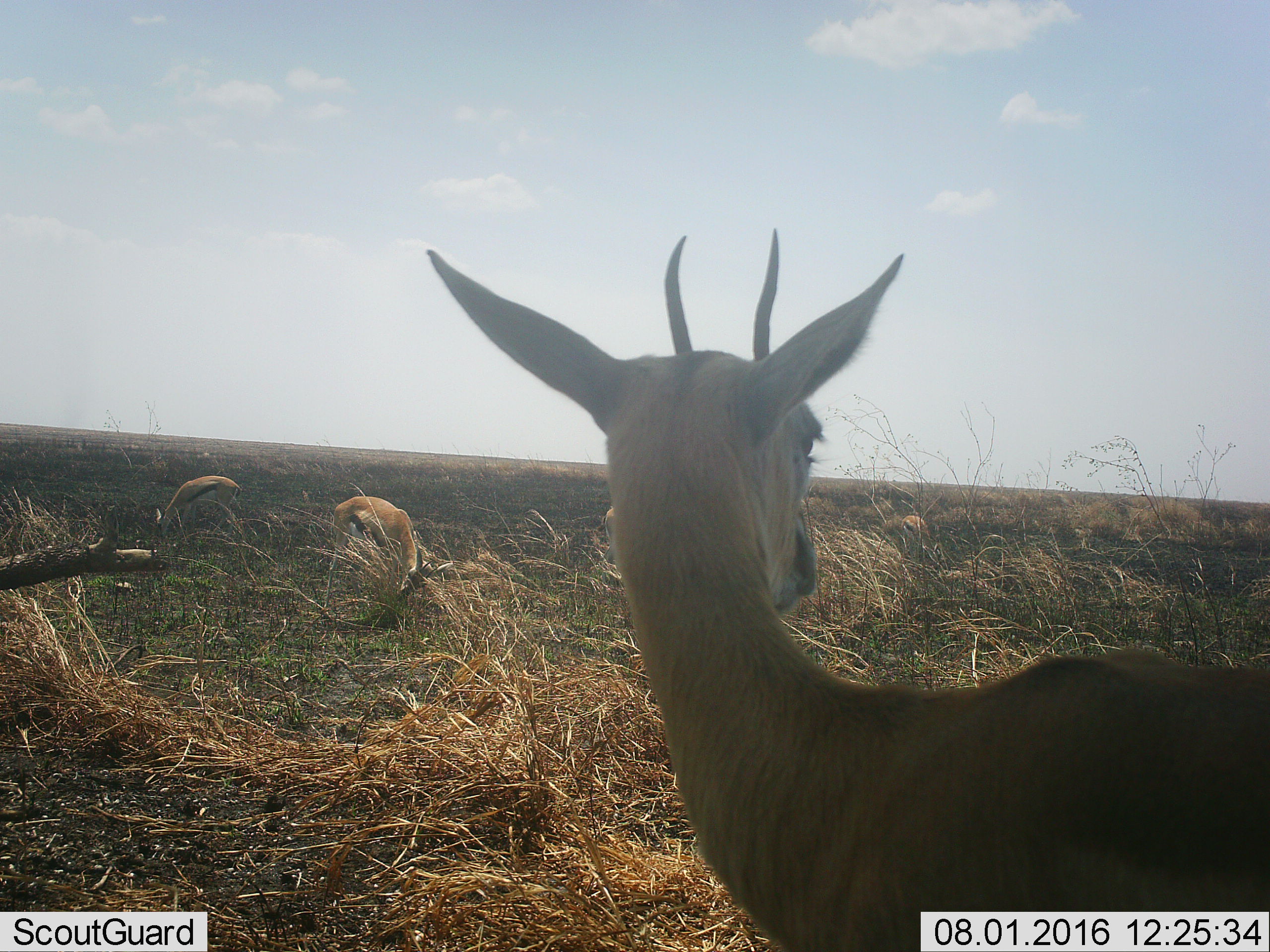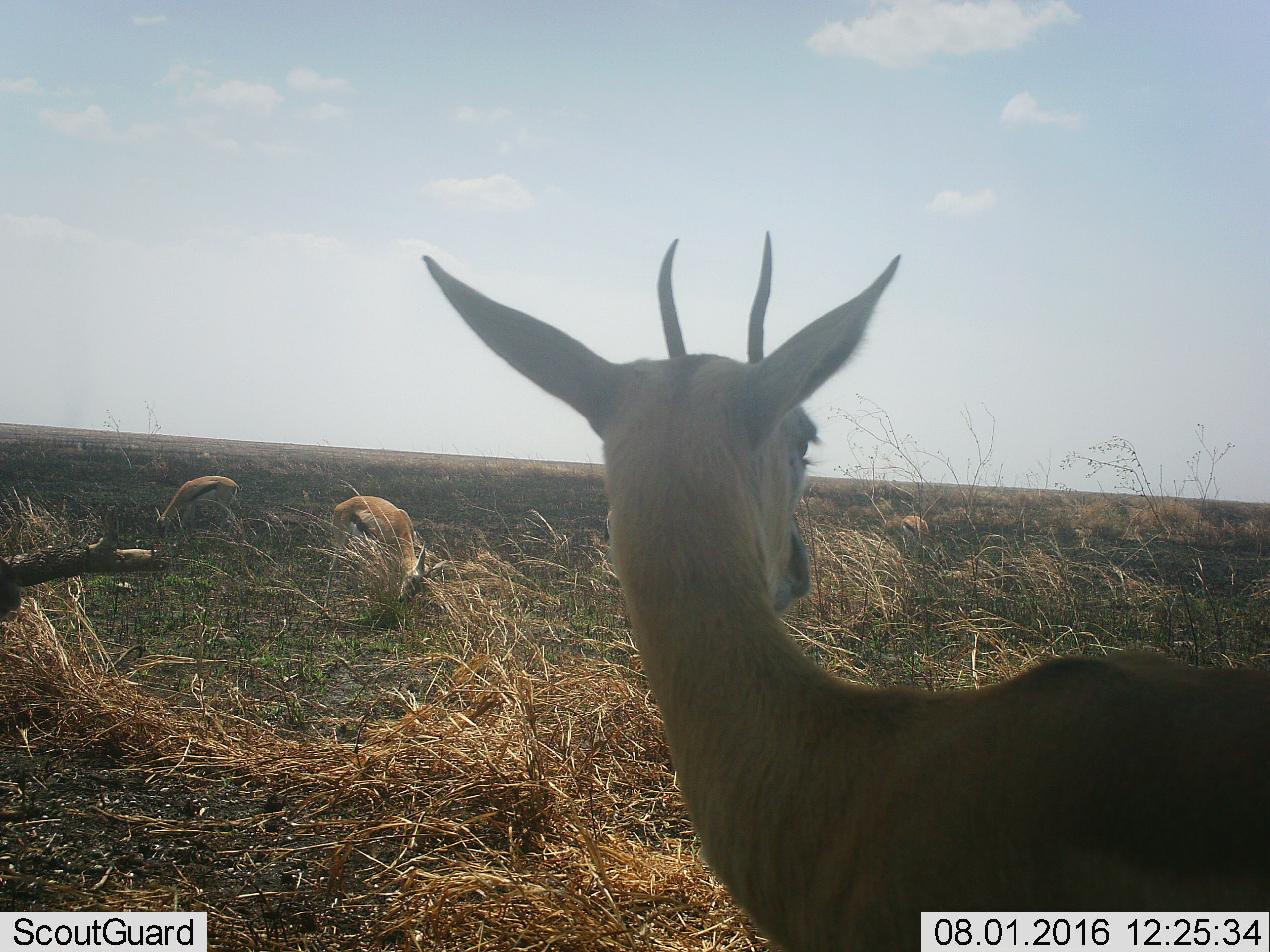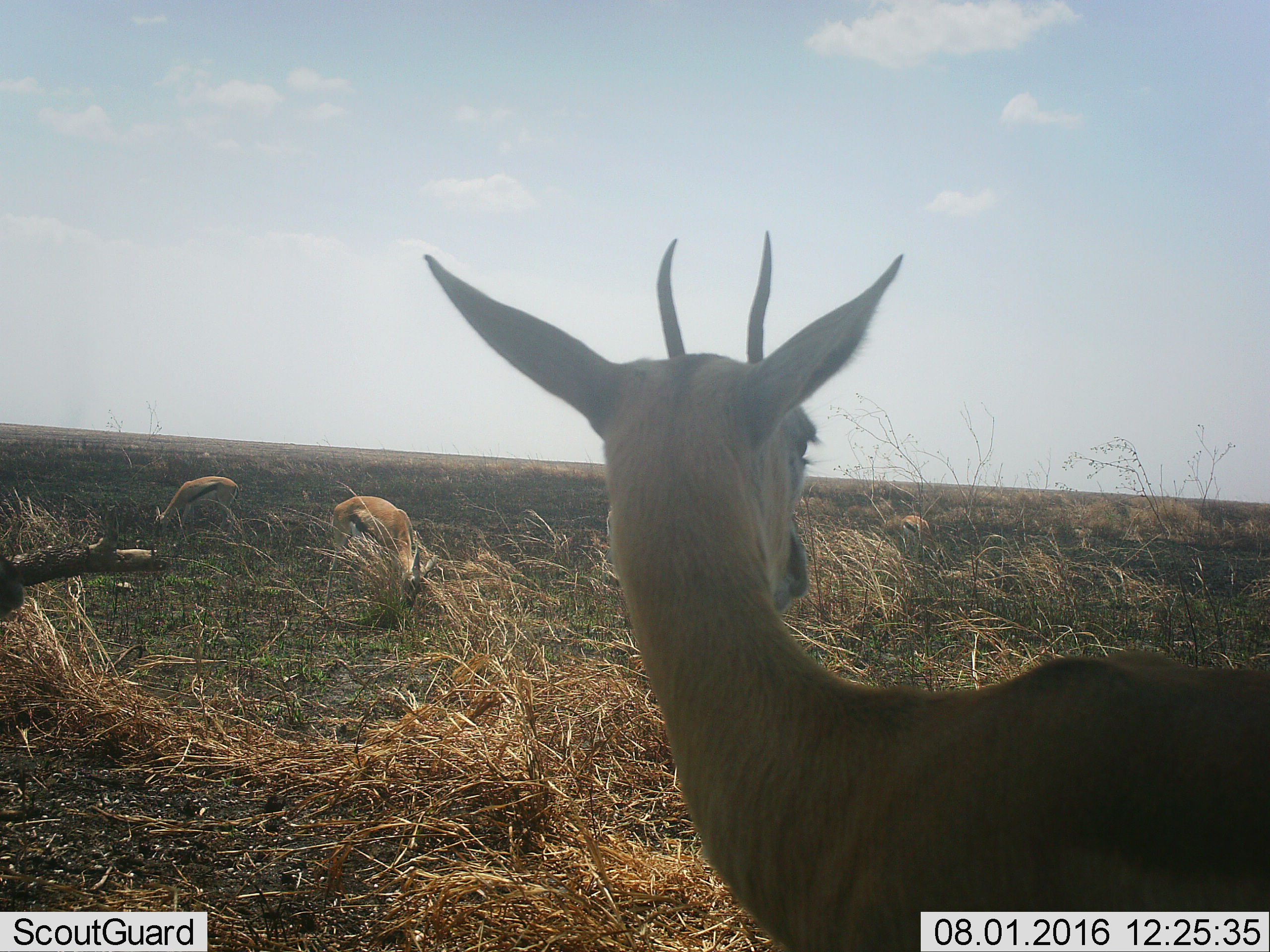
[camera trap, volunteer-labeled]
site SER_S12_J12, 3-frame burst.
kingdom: Animalia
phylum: Chordata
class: Mammalia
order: Artiodactyla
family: Bovidae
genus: Eudorcas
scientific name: Eudorcas thomsonii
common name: thomson's gazelle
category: gazellethomsons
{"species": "gazellethomsons (thomson's gazelle) (Eudorcas thomsonii)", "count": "5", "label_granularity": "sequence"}